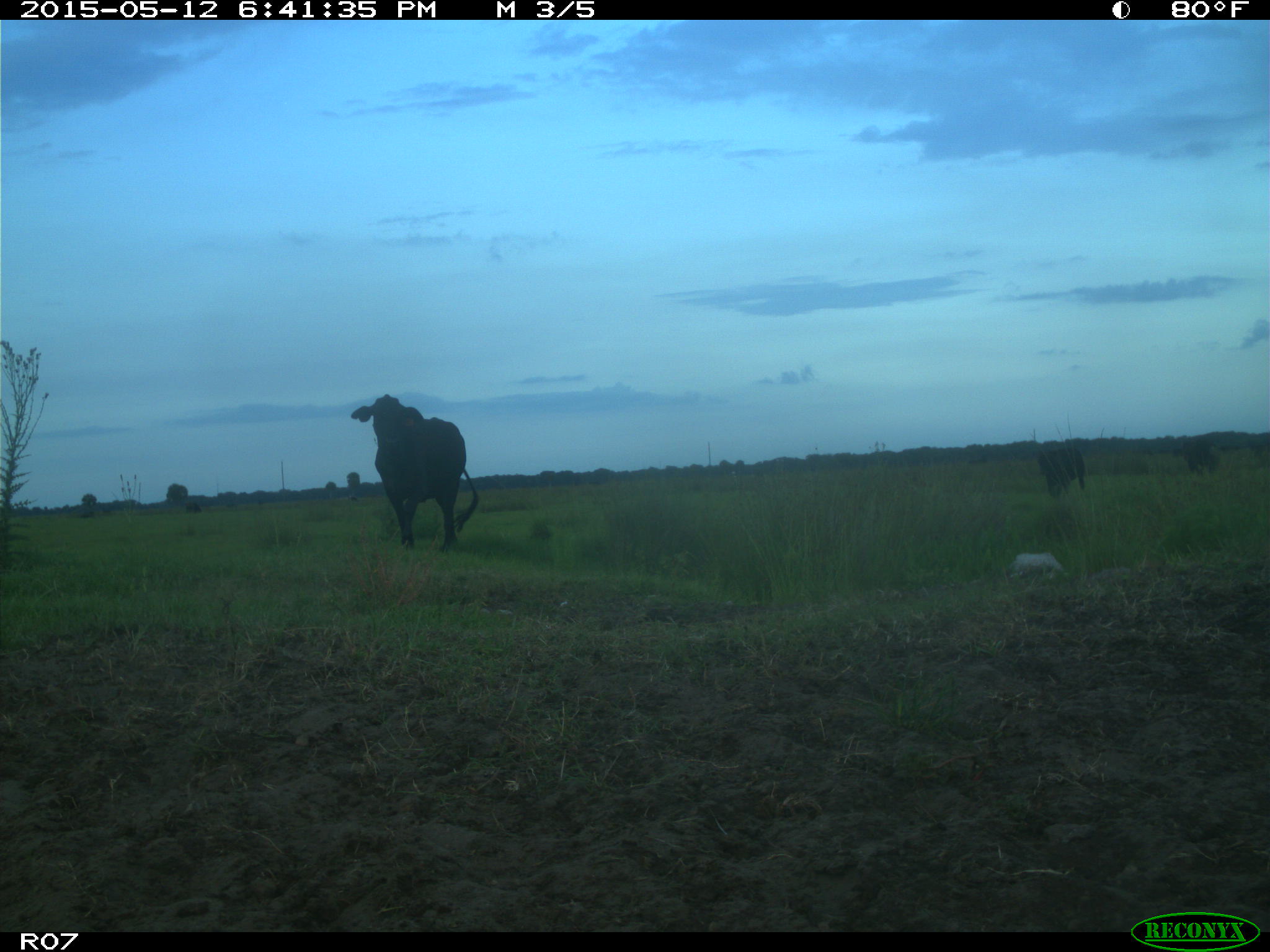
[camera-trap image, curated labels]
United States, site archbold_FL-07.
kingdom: Animalia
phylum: Chordata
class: Mammalia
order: Artiodactyla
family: Bovidae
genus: Bos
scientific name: Bos taurus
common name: domestic cow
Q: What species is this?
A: Bos taurus (domestic cow).